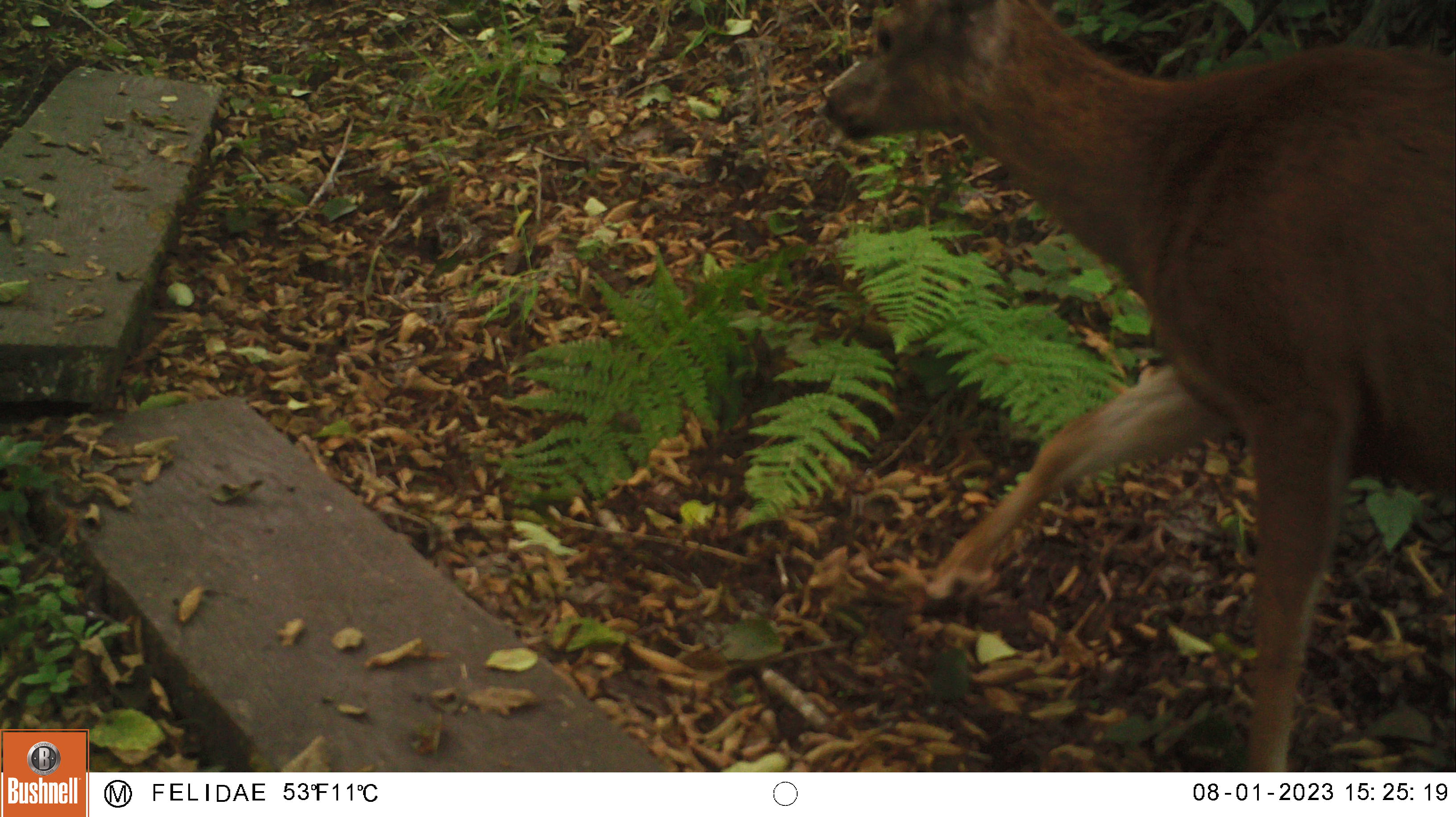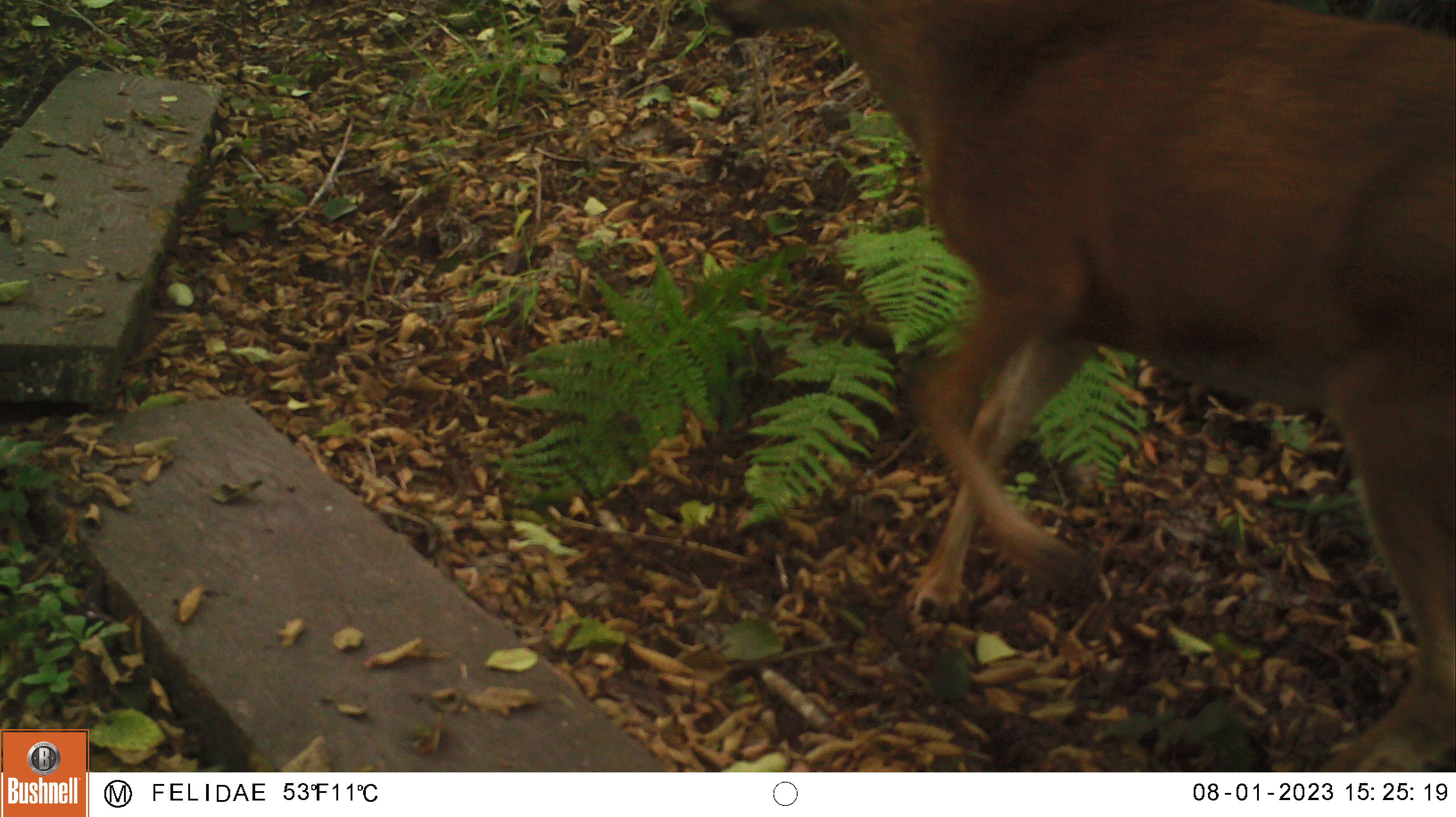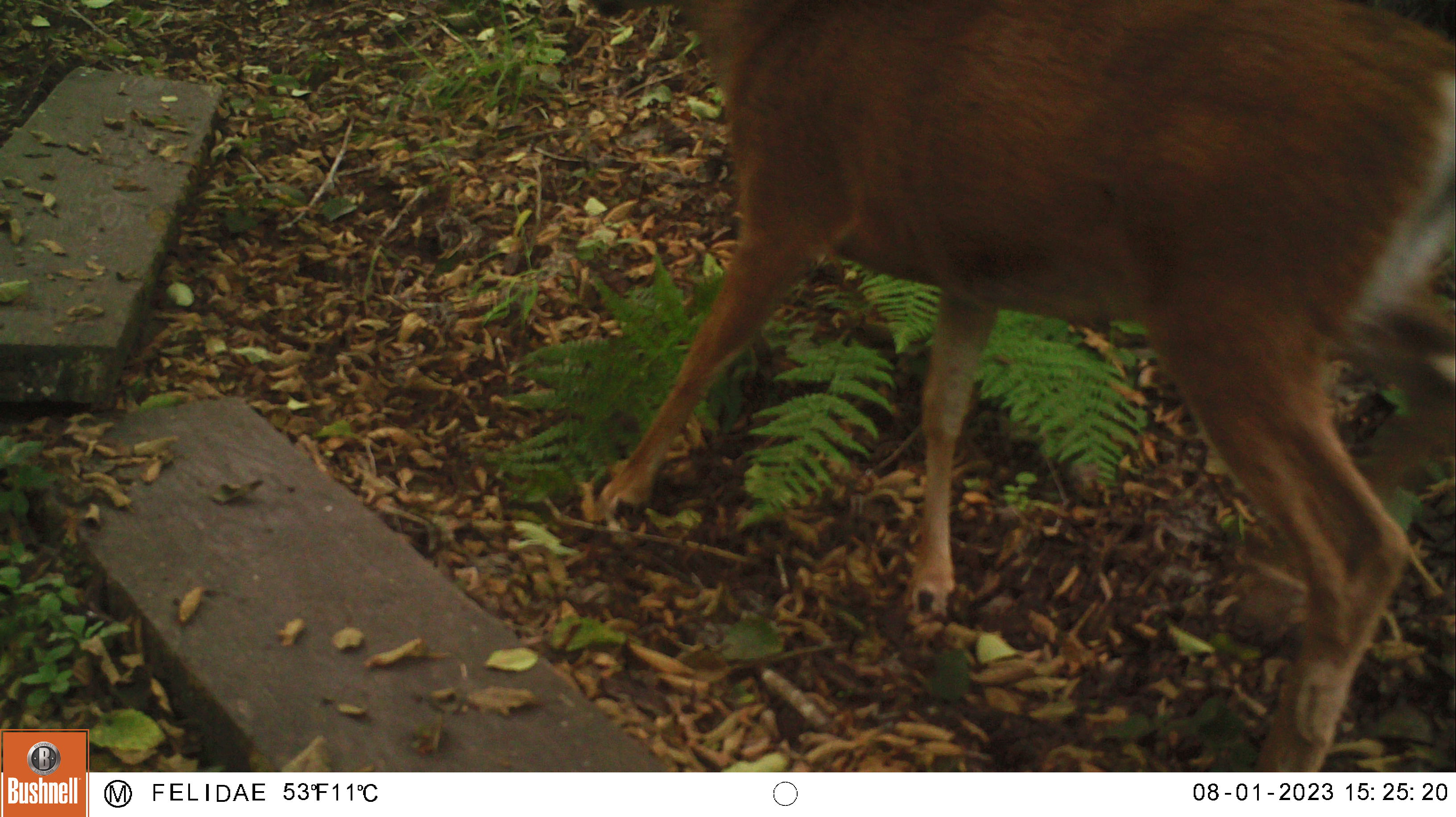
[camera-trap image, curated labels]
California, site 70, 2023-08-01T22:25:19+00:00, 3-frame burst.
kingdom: Animalia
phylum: Chordata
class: Mammalia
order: Artiodactyla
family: Cervidae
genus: Odocoileus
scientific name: Odocoileus hemionus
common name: mule deer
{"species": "mule deer (Odocoileus hemionus)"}